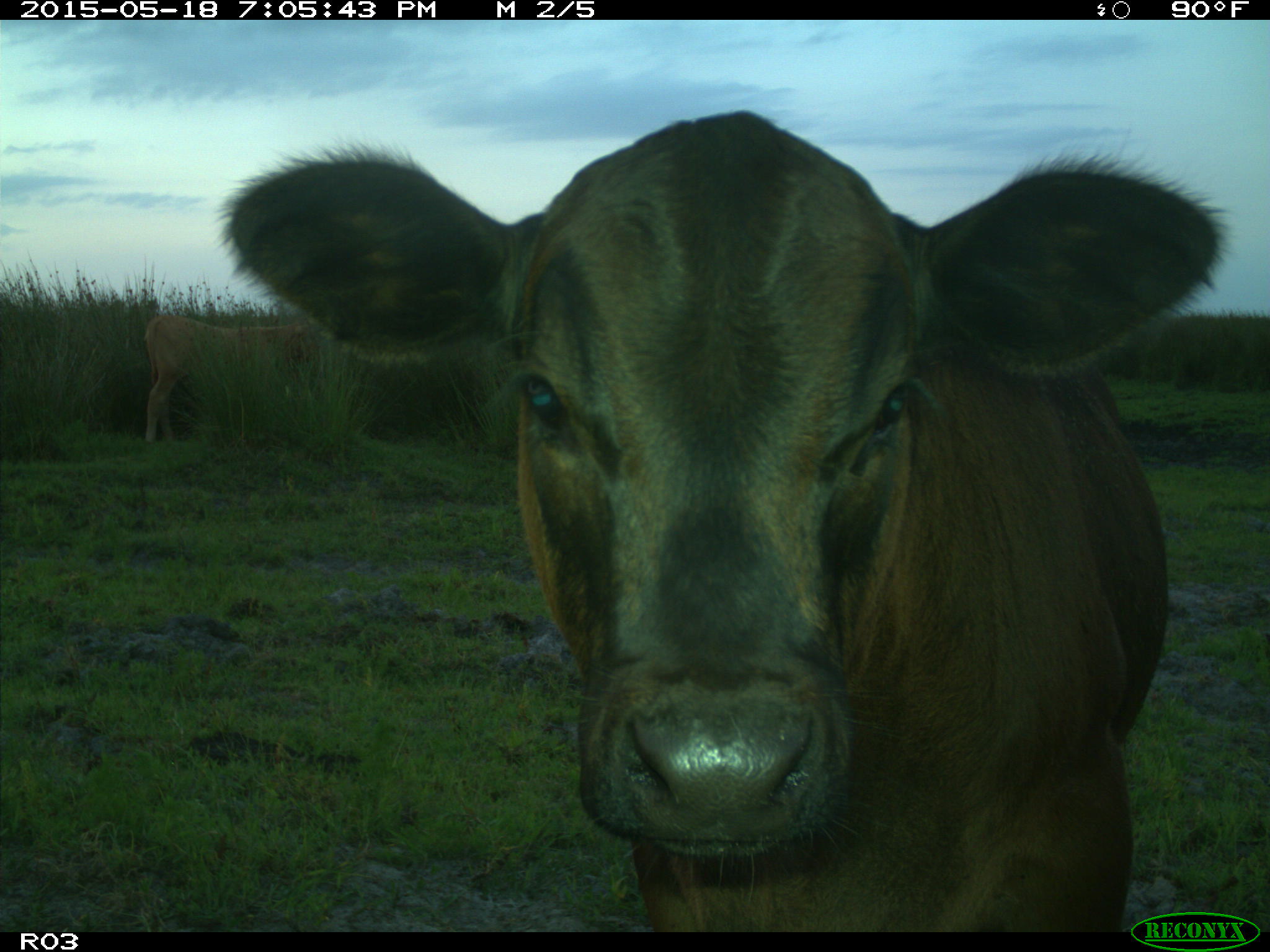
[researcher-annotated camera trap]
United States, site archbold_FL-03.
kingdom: Animalia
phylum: Chordata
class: Mammalia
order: Artiodactyla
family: Bovidae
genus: Bos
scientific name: Bos taurus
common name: domestic cow